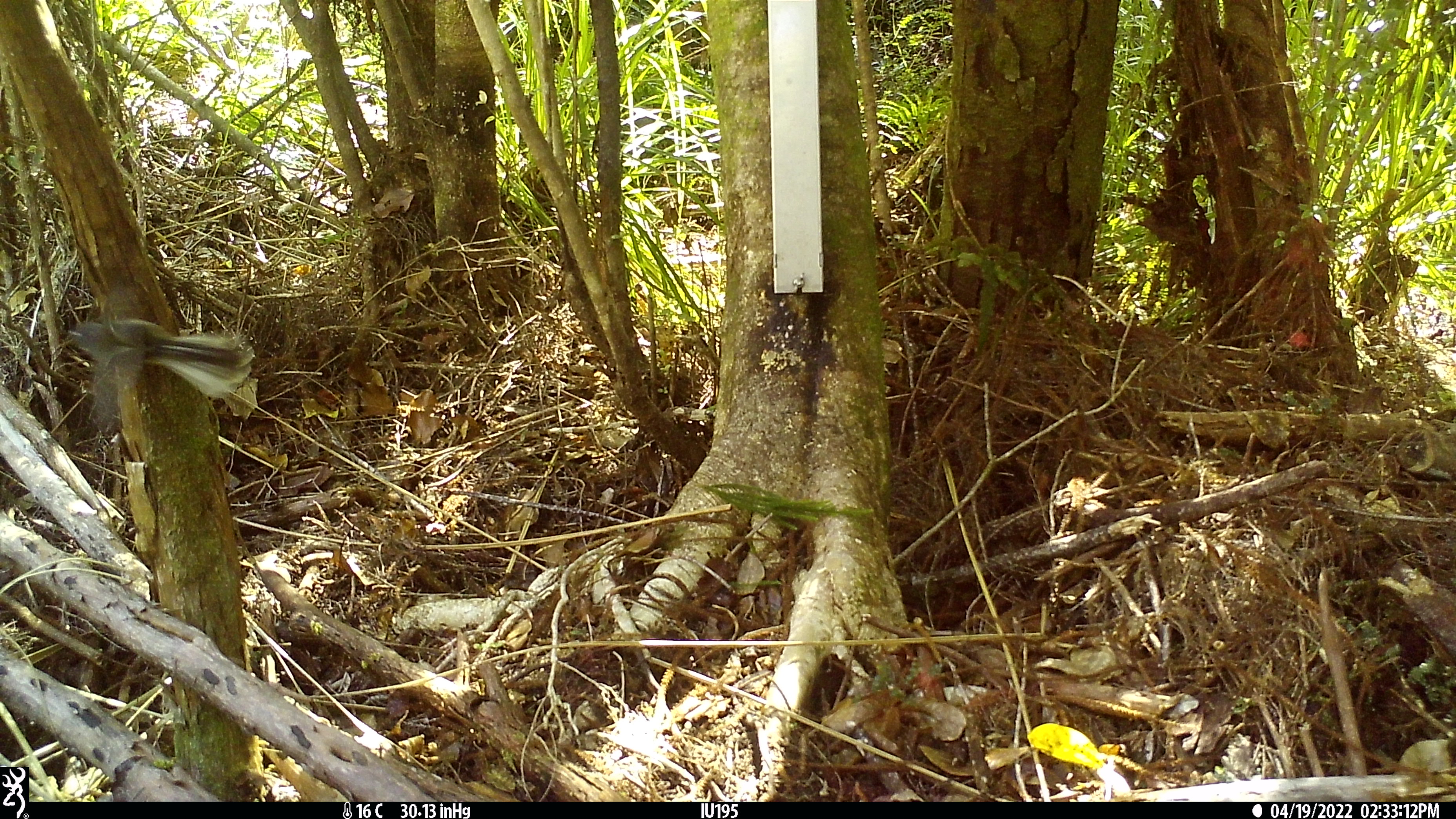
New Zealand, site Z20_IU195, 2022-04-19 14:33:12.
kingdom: Animalia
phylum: Chordata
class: Aves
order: Passeriformes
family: Rhipiduridae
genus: Rhipidura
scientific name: Rhipidura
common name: fantails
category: fantail